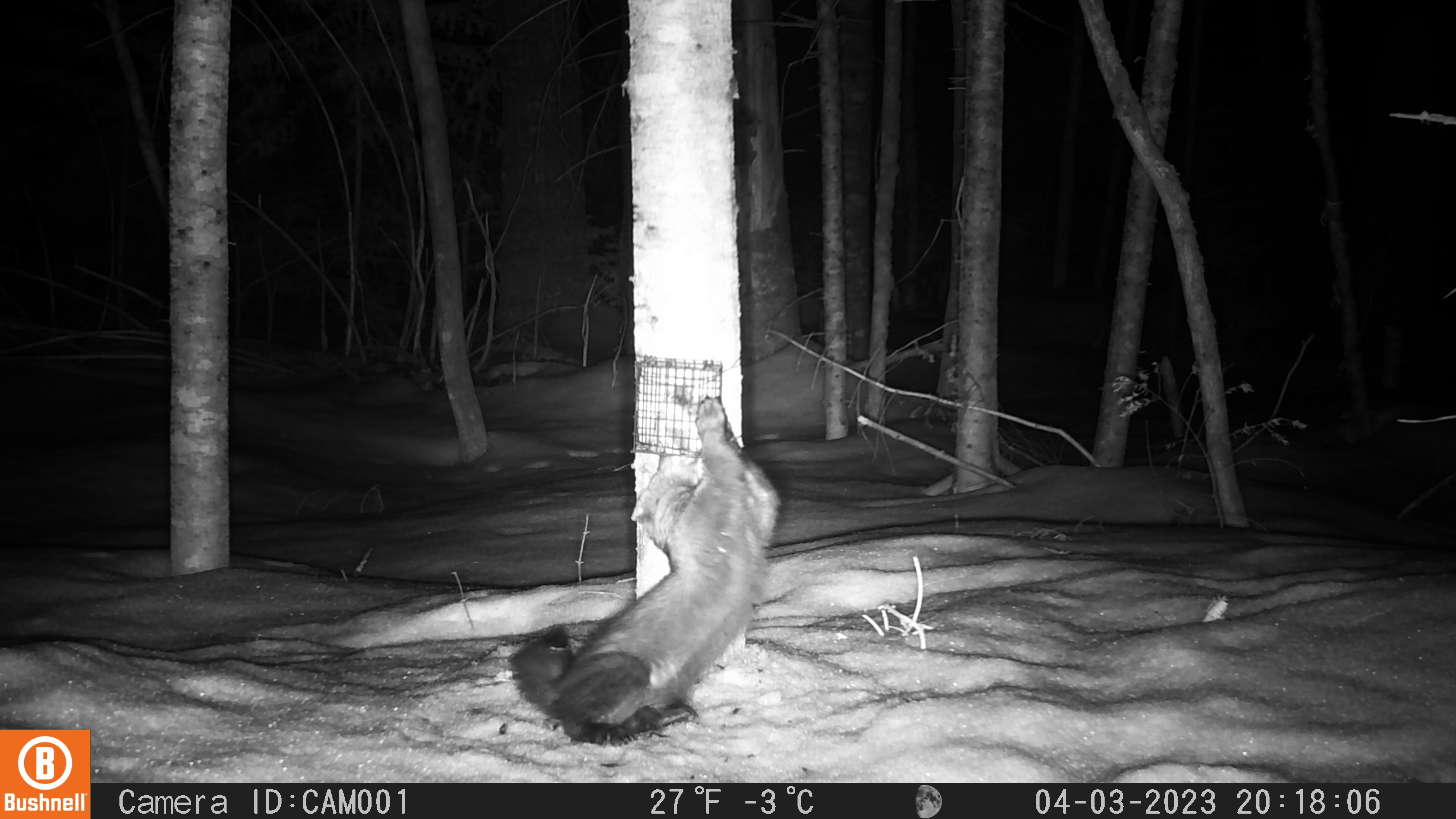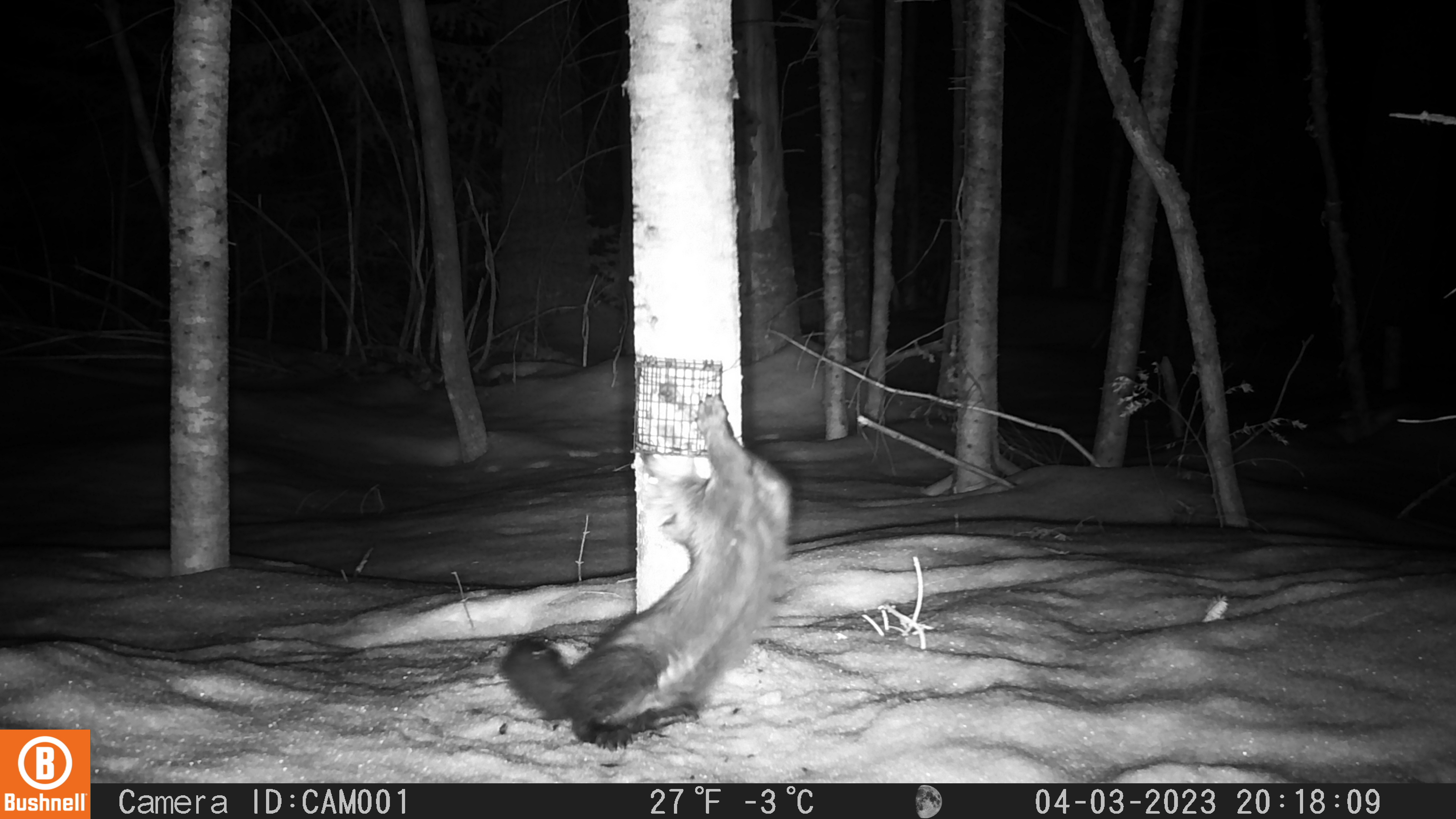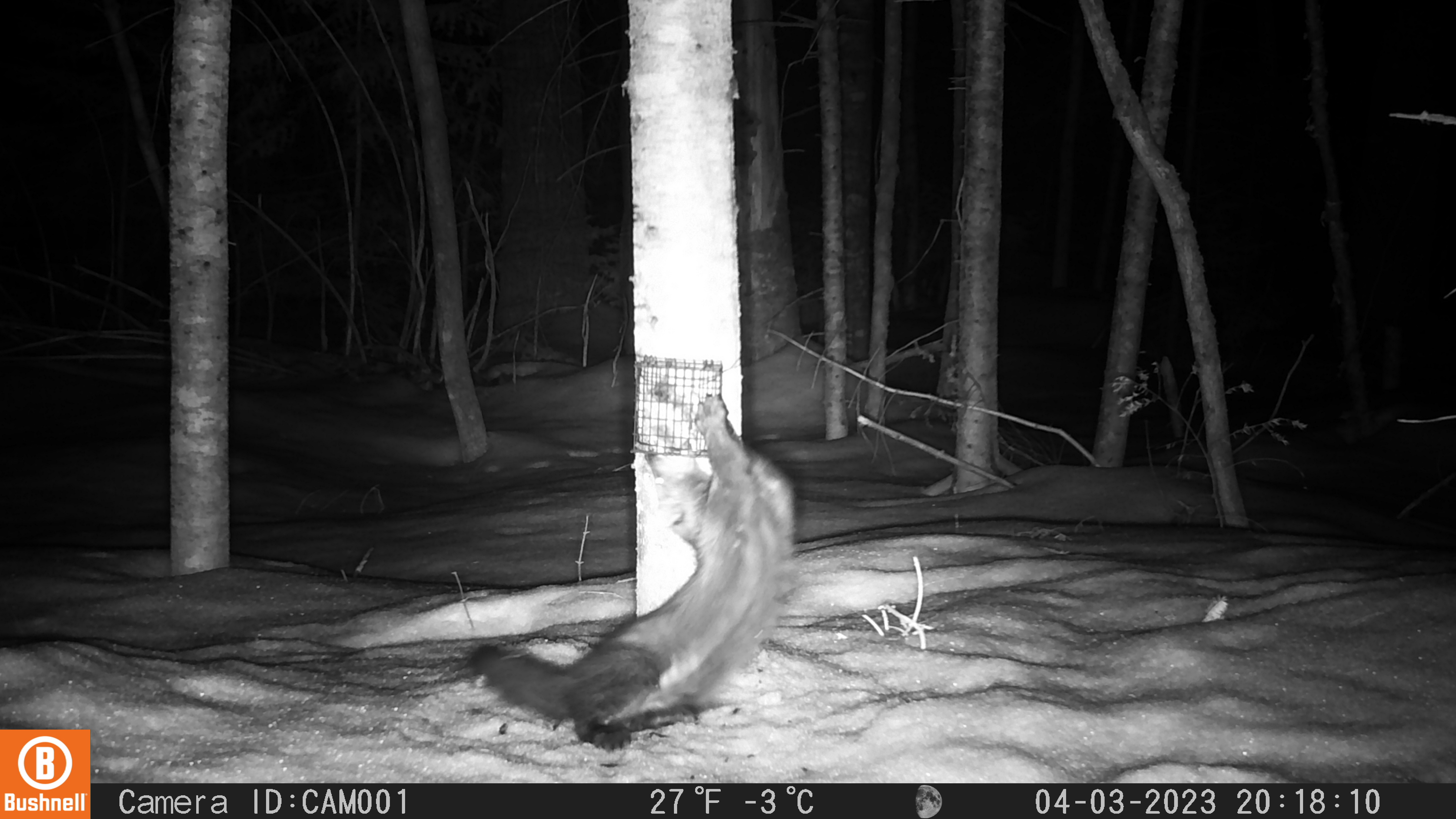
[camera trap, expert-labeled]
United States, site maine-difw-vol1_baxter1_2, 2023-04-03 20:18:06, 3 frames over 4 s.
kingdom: Animalia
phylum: Chordata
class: Mammalia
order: Carnivora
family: Mustelidae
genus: Pekania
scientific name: Pekania pennanti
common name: fisher